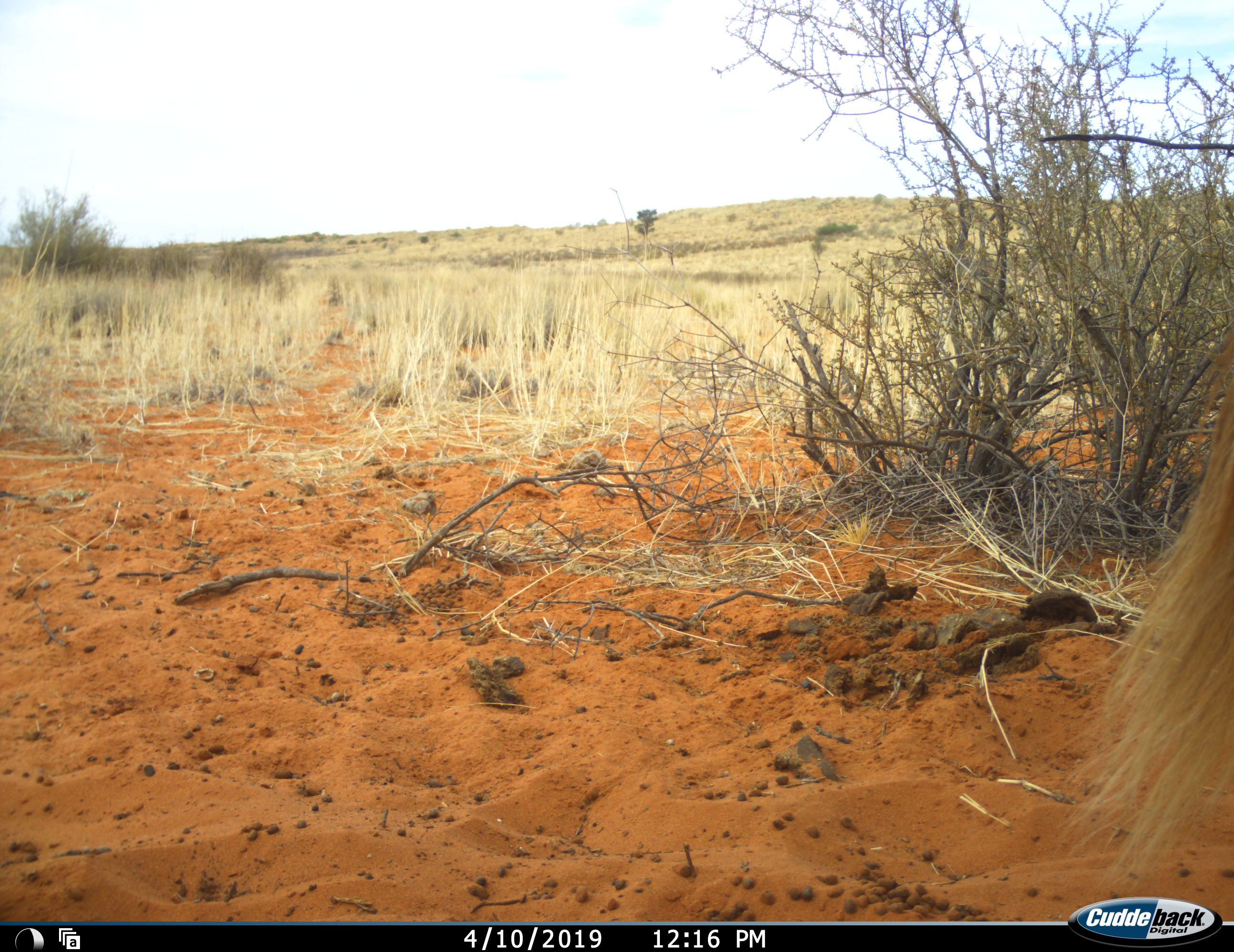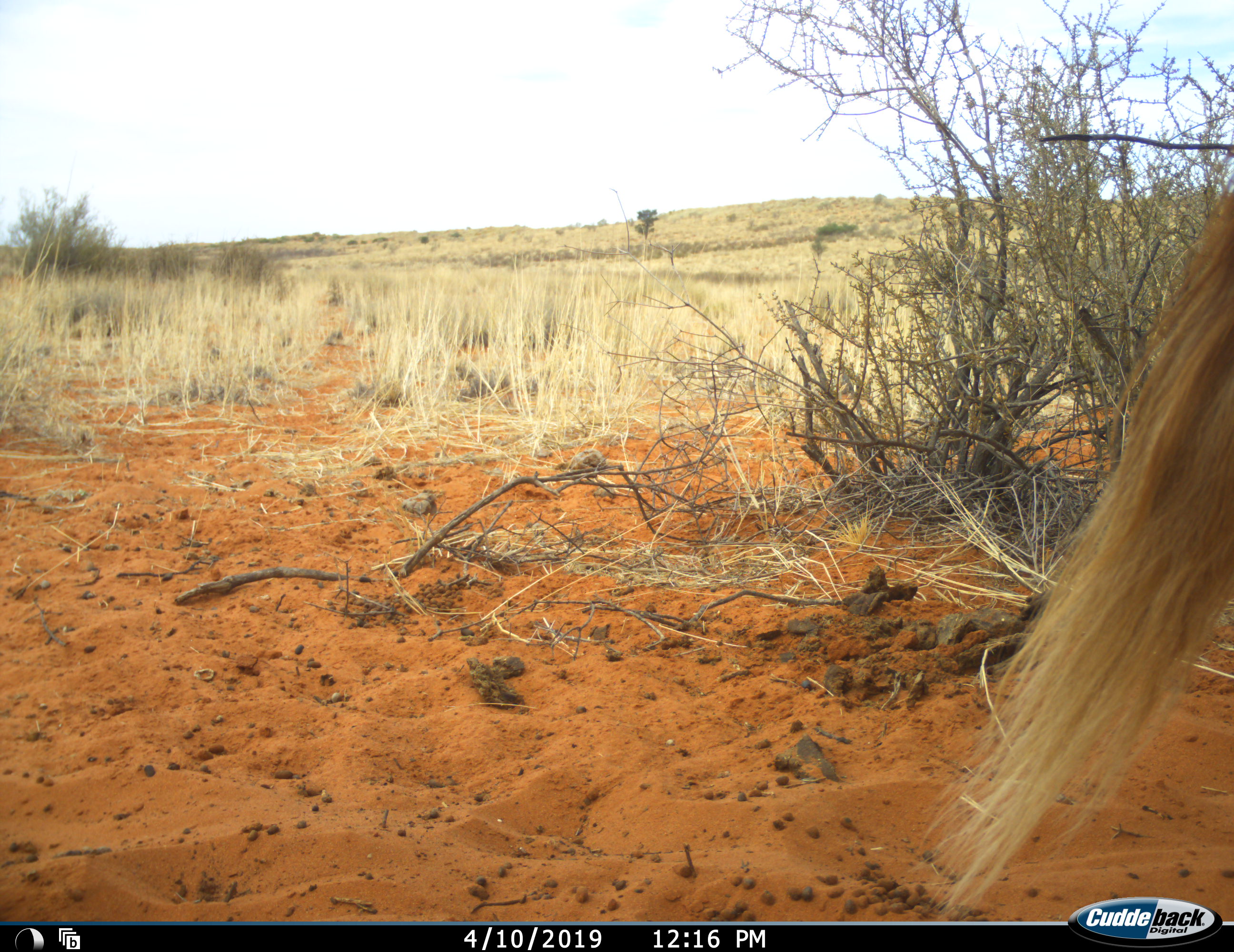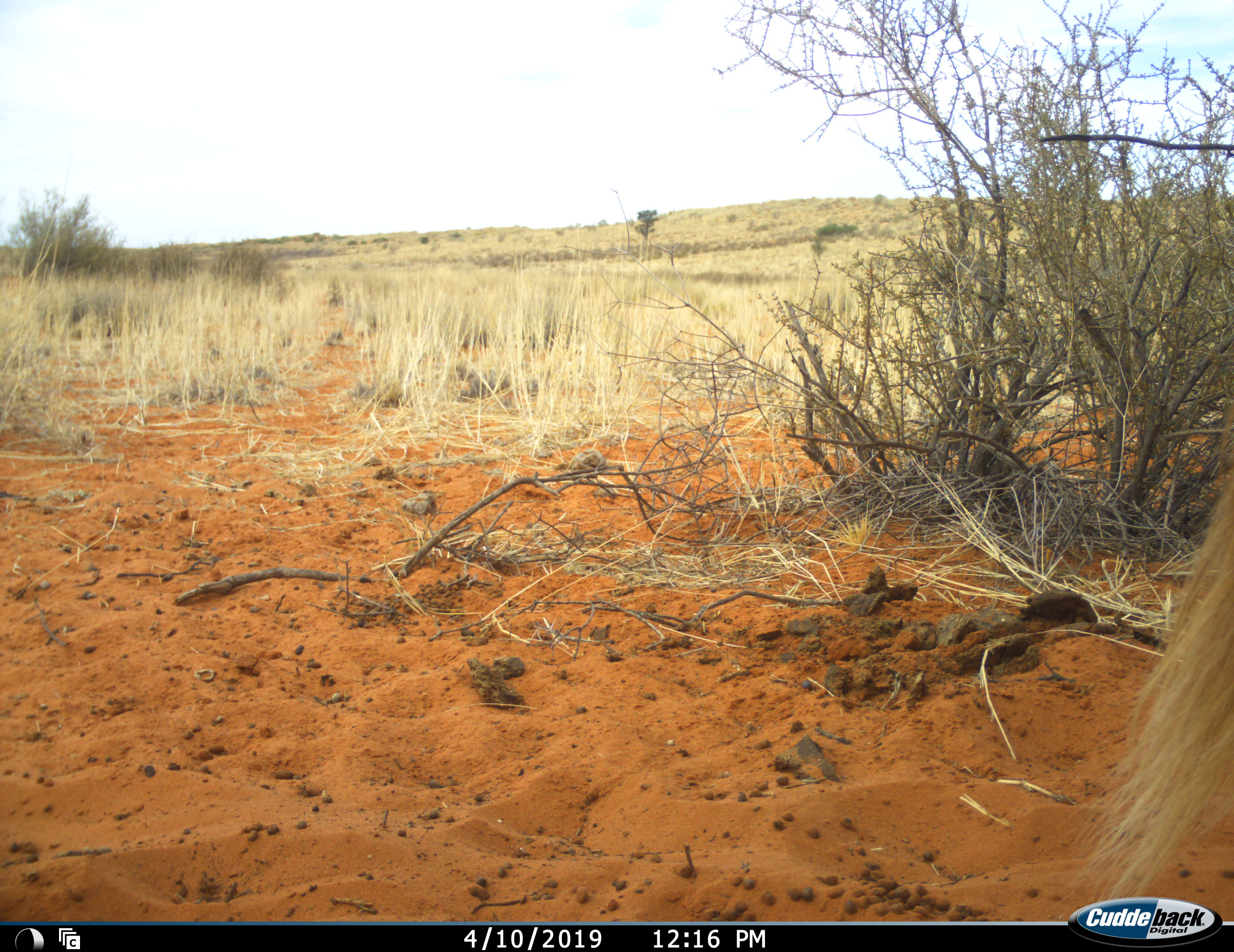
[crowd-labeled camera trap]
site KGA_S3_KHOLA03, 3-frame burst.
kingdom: Animalia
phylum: Chordata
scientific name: Vertebrata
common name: domestic animal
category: domesticanimal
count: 1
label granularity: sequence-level